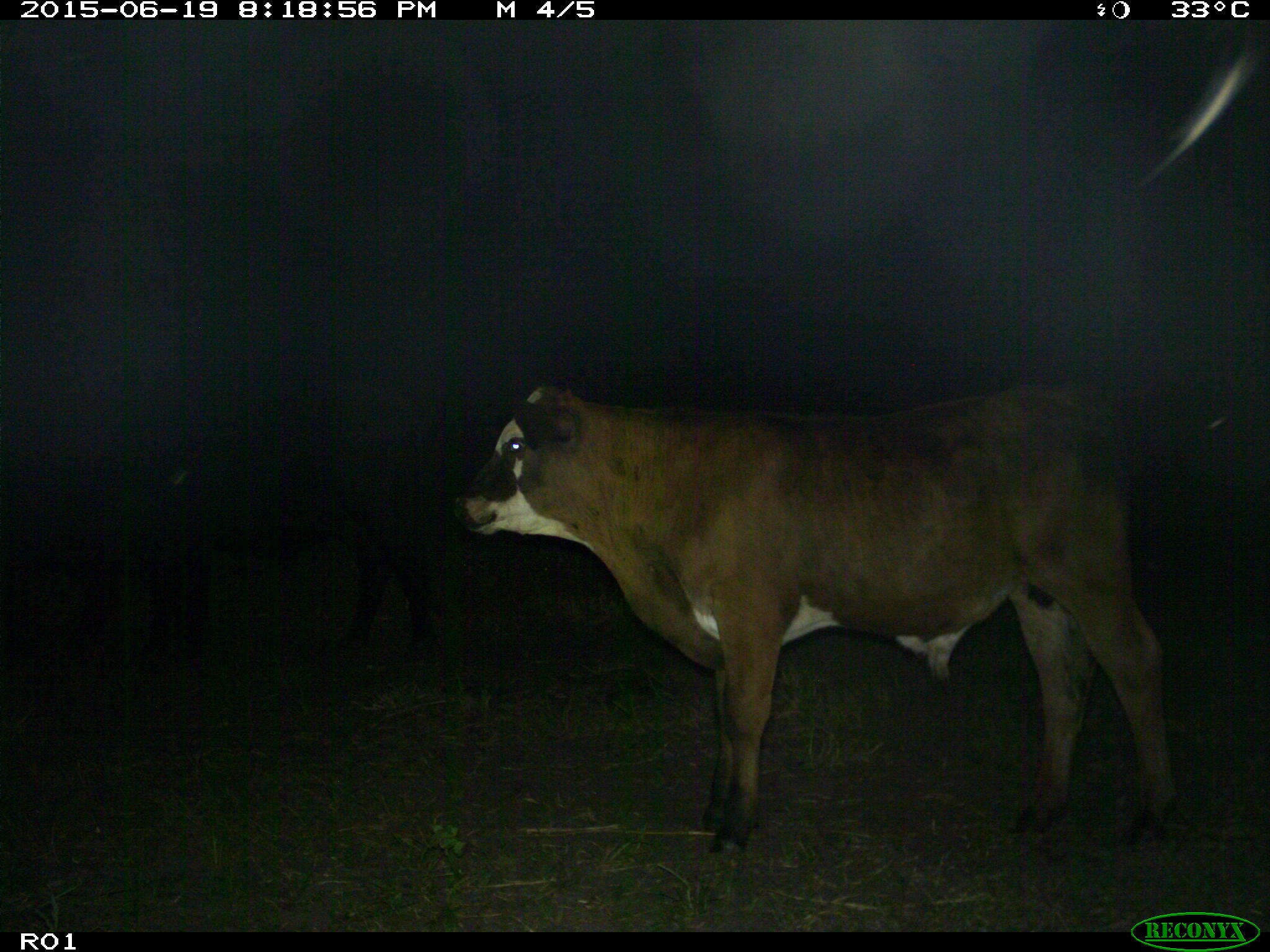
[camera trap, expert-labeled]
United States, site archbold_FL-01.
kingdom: Animalia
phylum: Chordata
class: Mammalia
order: Artiodactyla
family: Bovidae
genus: Bos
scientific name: Bos taurus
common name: domestic cow